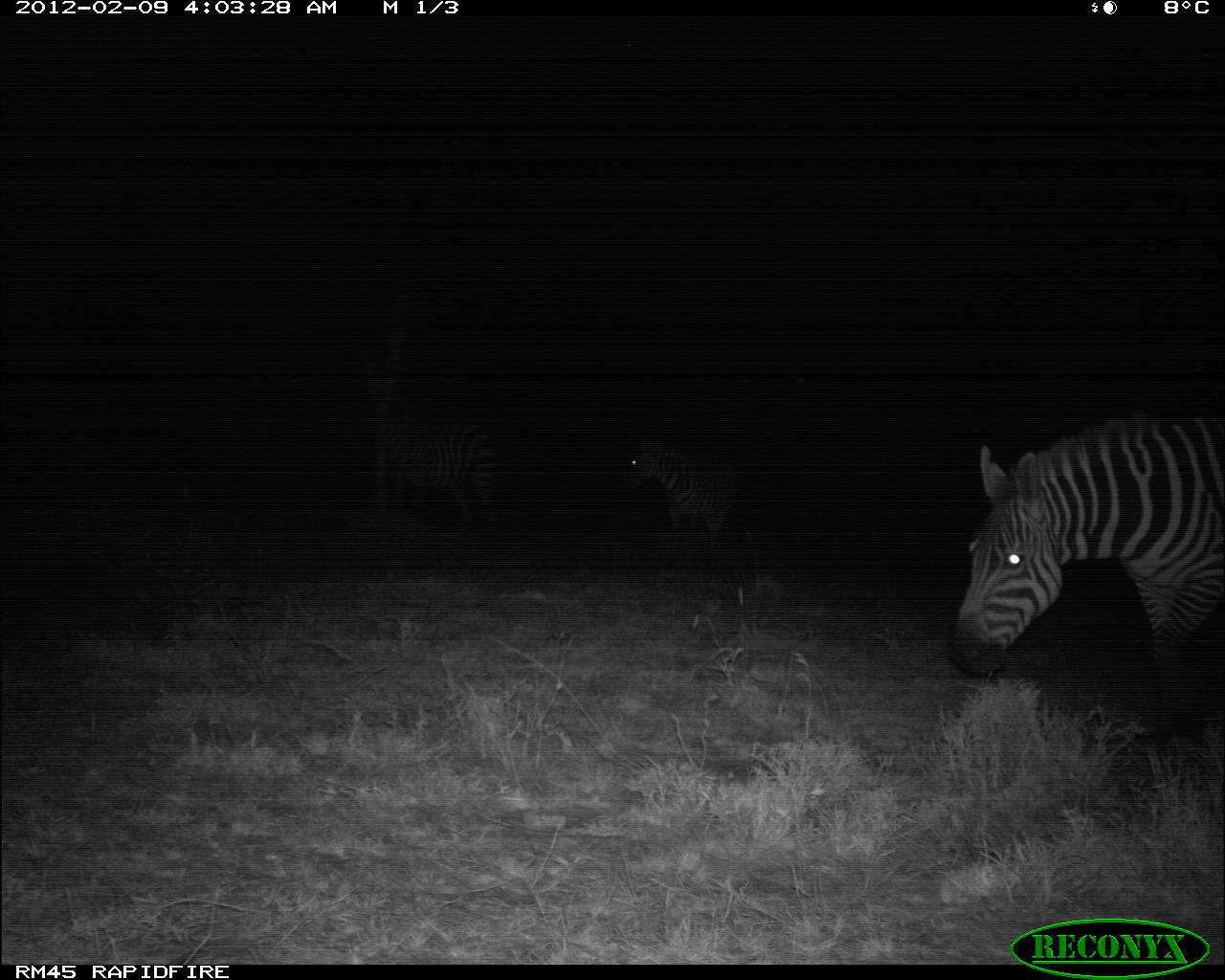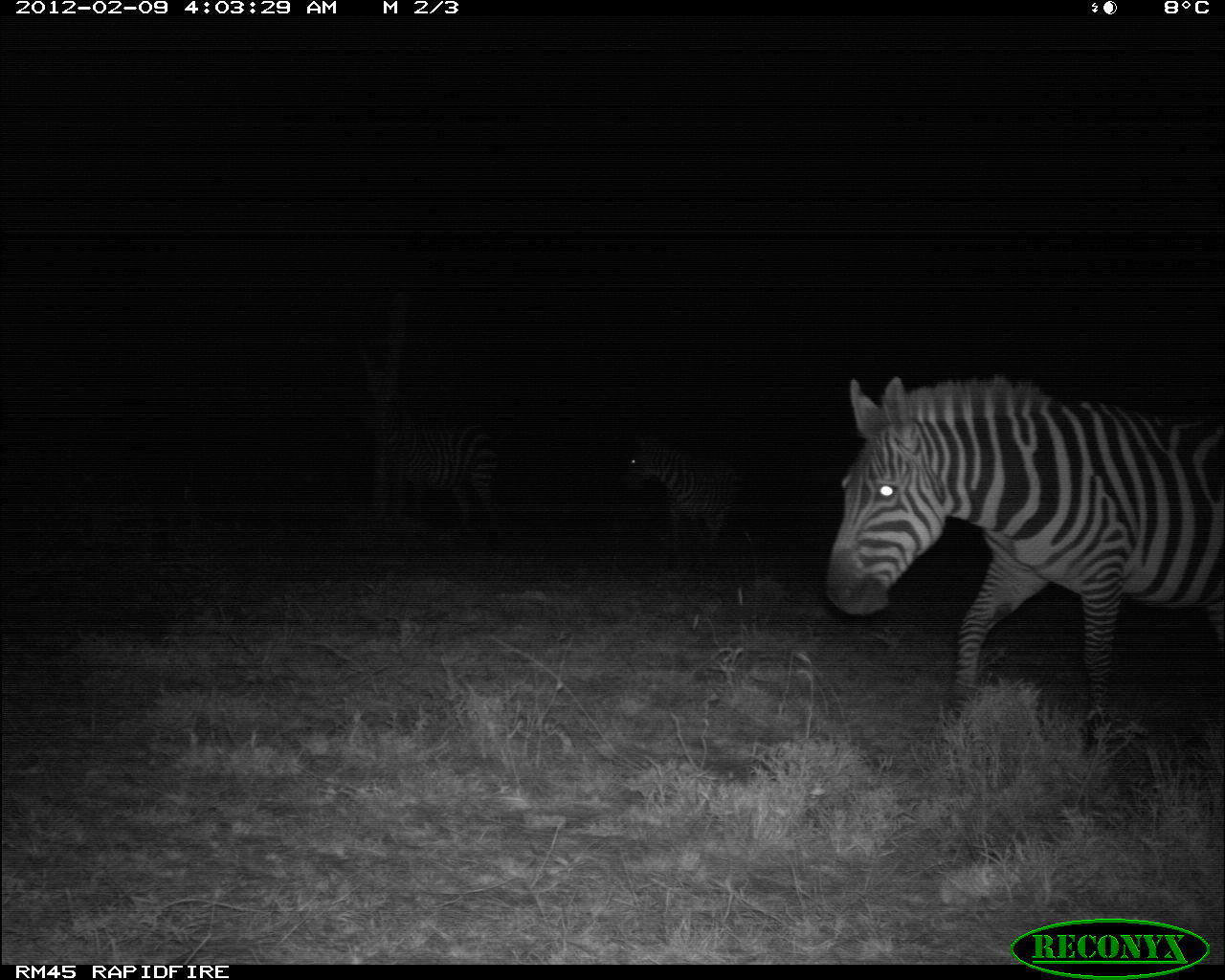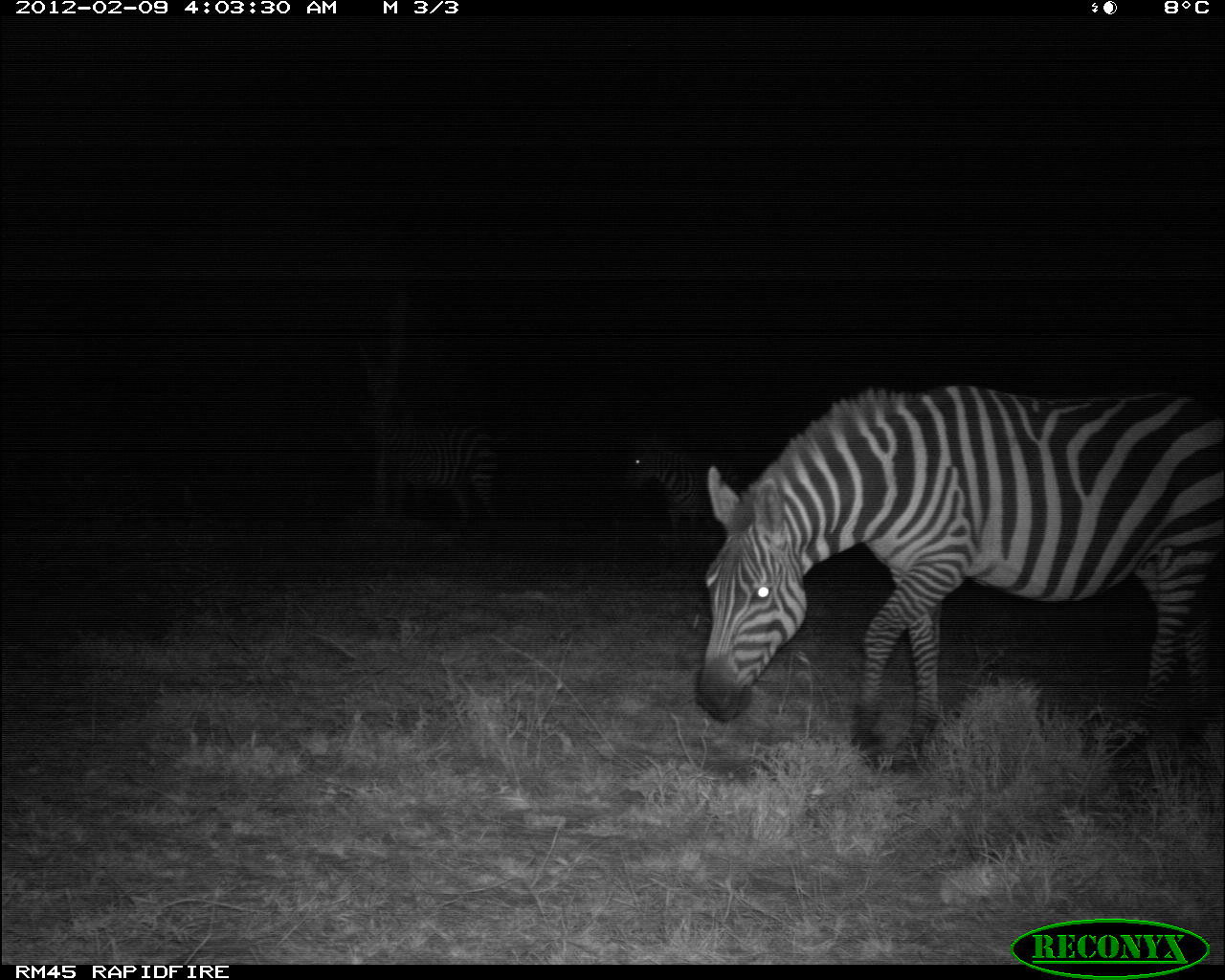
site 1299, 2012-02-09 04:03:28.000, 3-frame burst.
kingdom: Animalia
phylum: Chordata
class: Mammalia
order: Perissodactyla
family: Equidae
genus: Equus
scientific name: Equus quagga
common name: plains zebra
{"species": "Equus quagga (plains zebra)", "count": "3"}